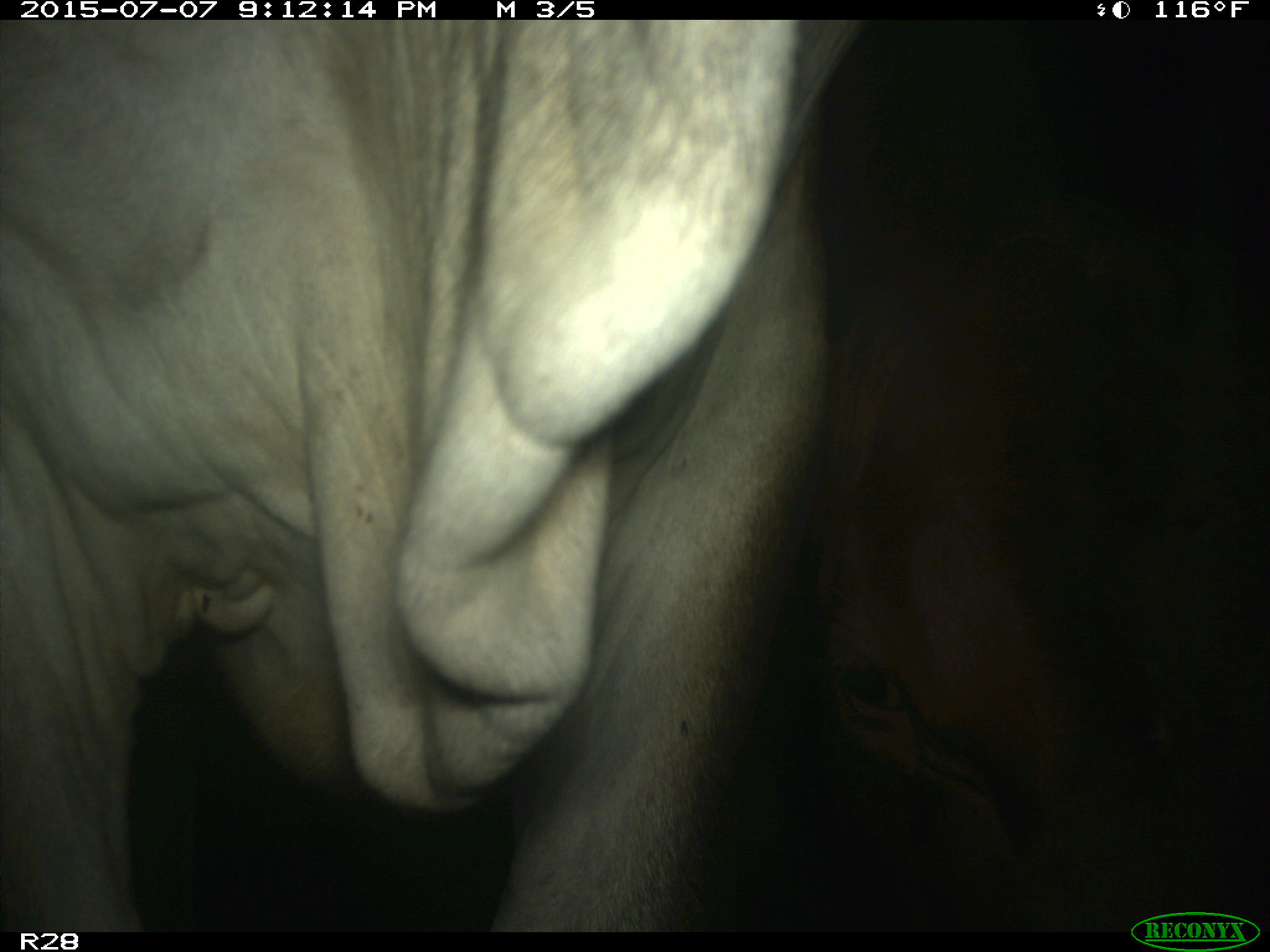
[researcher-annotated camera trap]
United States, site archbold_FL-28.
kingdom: Animalia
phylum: Chordata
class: Mammalia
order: Artiodactyla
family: Bovidae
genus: Bos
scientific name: Bos taurus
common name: domestic cow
Bos taurus (domestic cow).